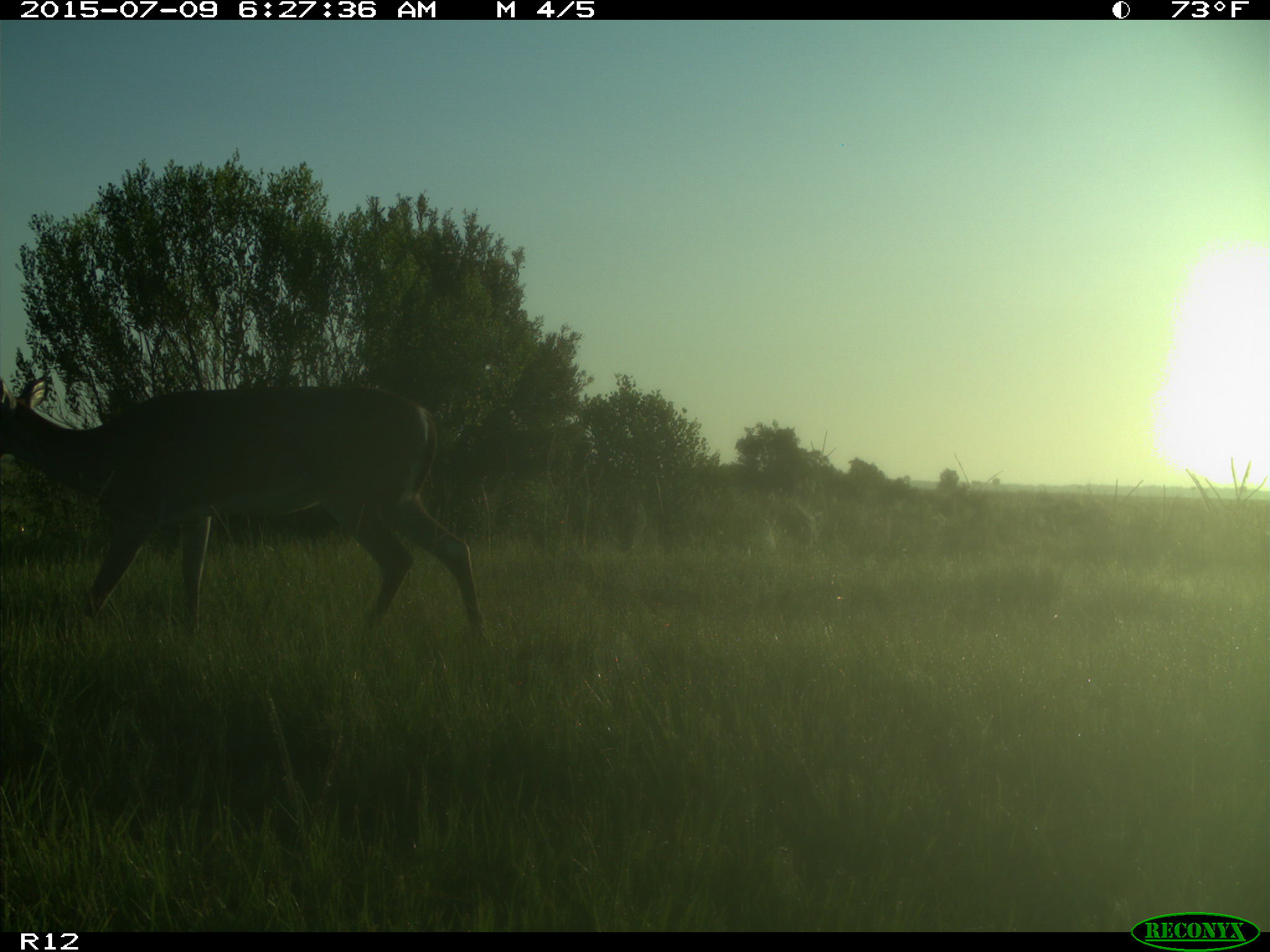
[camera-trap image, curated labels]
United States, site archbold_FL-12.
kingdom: Animalia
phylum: Chordata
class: Mammalia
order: Artiodactyla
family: Cervidae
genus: Odocoileus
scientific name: Odocoileus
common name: deer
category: unidentified deer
Unidentified deer (deer) (Odocoileus).